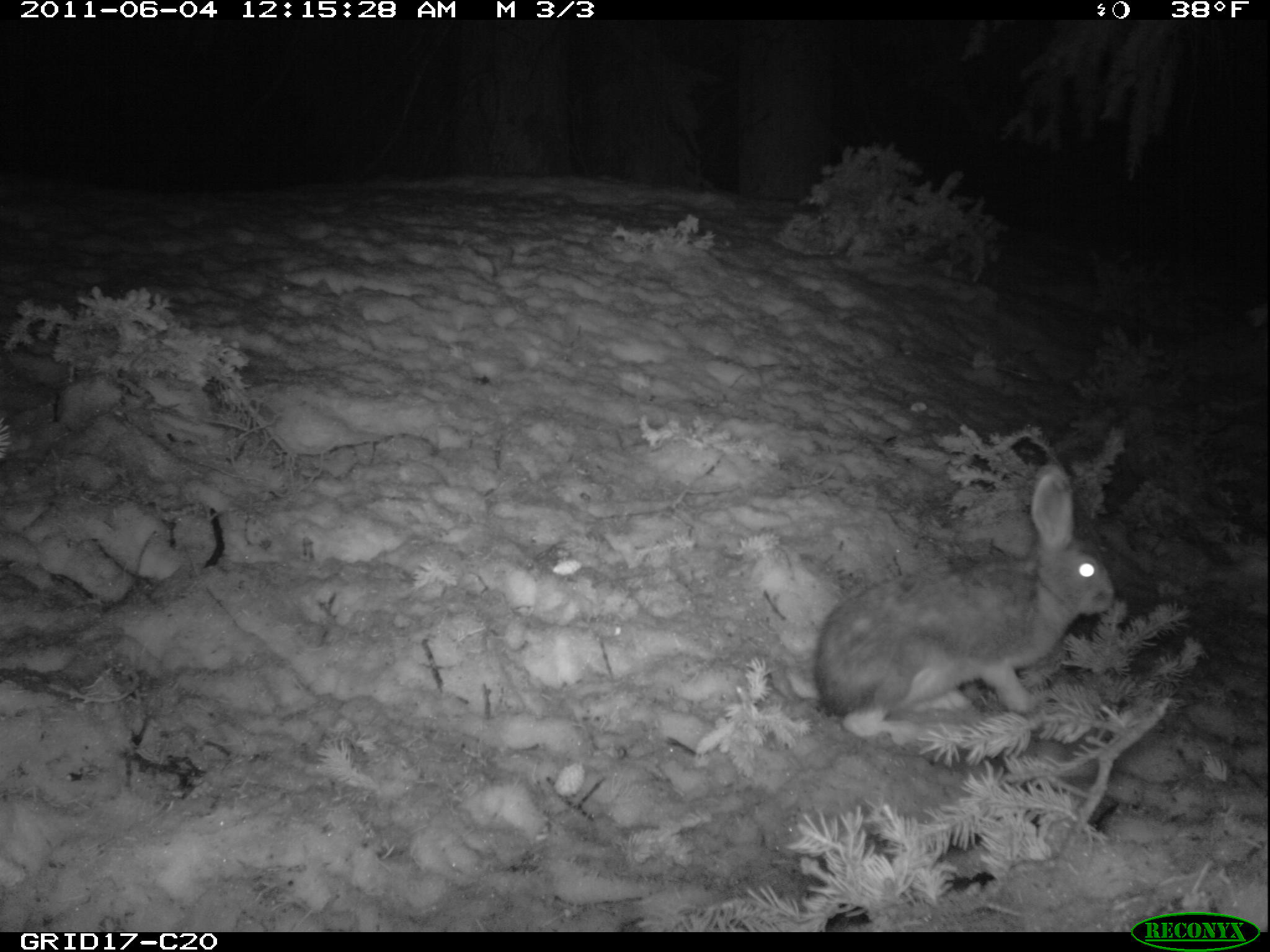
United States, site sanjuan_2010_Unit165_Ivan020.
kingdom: Animalia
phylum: Chordata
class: Mammalia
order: Lagomorpha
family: Leporidae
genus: Lepus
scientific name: Lepus americanus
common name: snowshoe hare